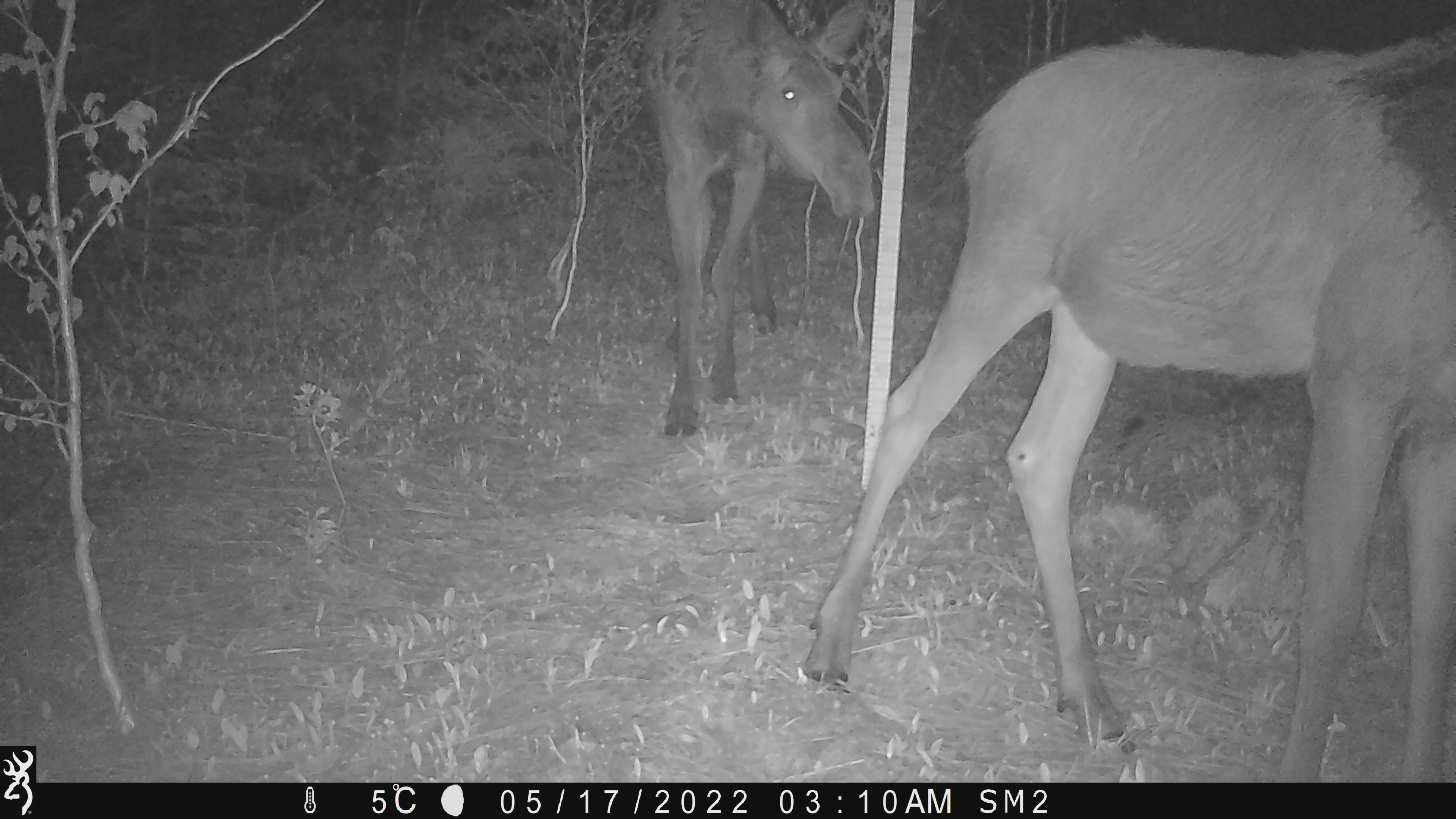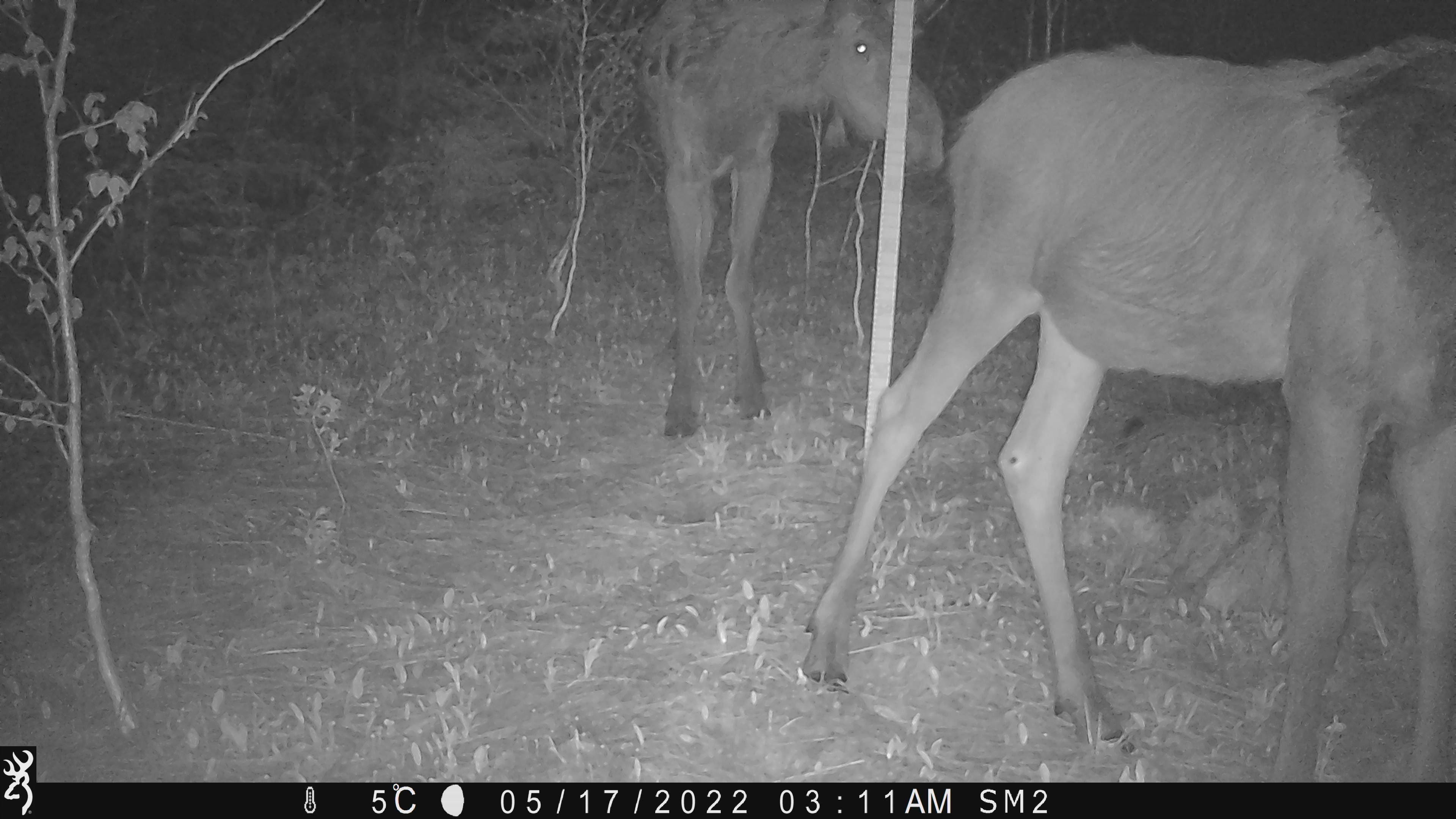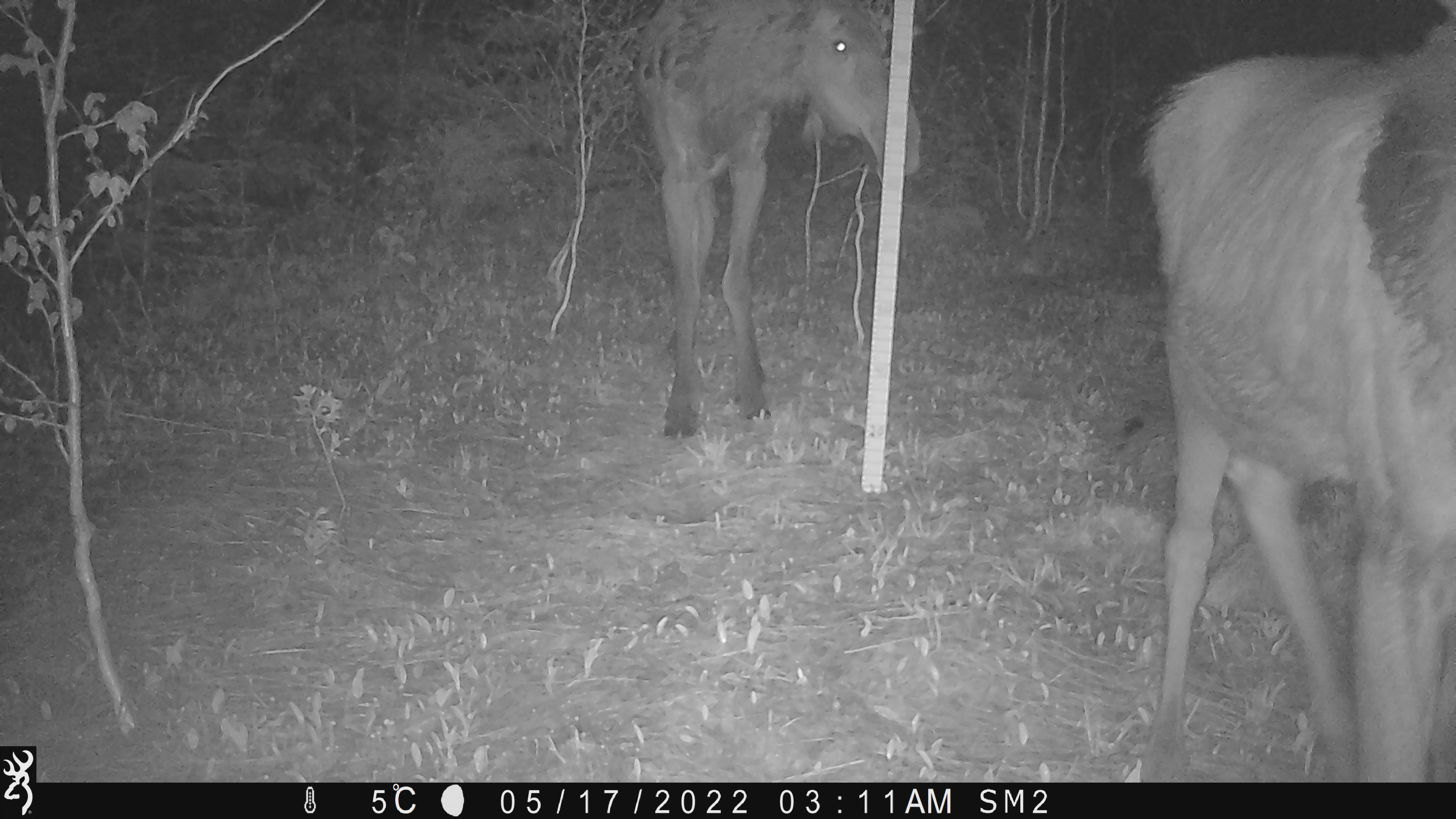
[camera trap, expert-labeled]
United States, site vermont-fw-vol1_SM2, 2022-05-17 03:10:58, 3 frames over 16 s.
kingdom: Animalia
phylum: Chordata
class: Mammalia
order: Artiodactyla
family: Cervidae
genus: Alces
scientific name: Alces alces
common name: moose